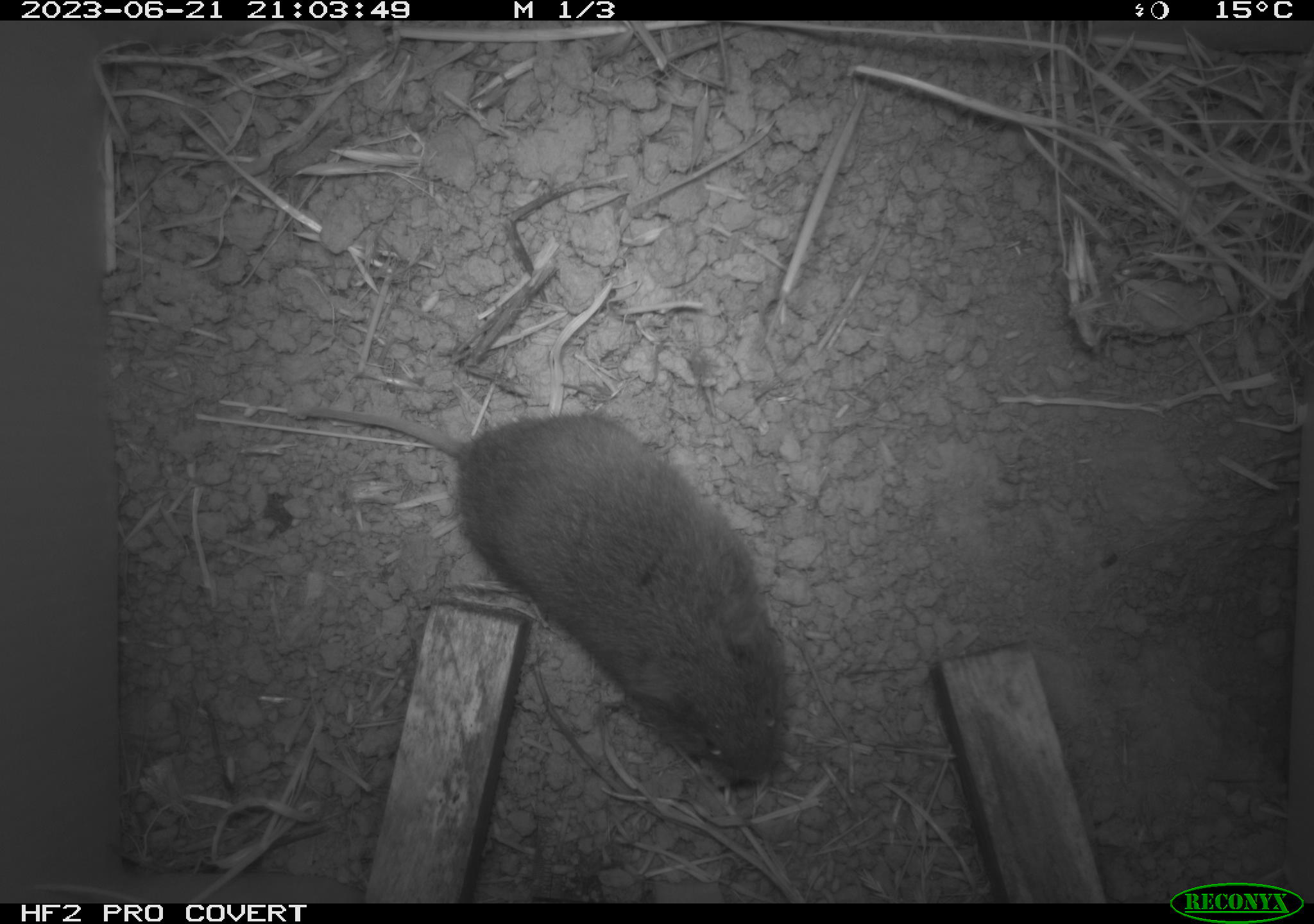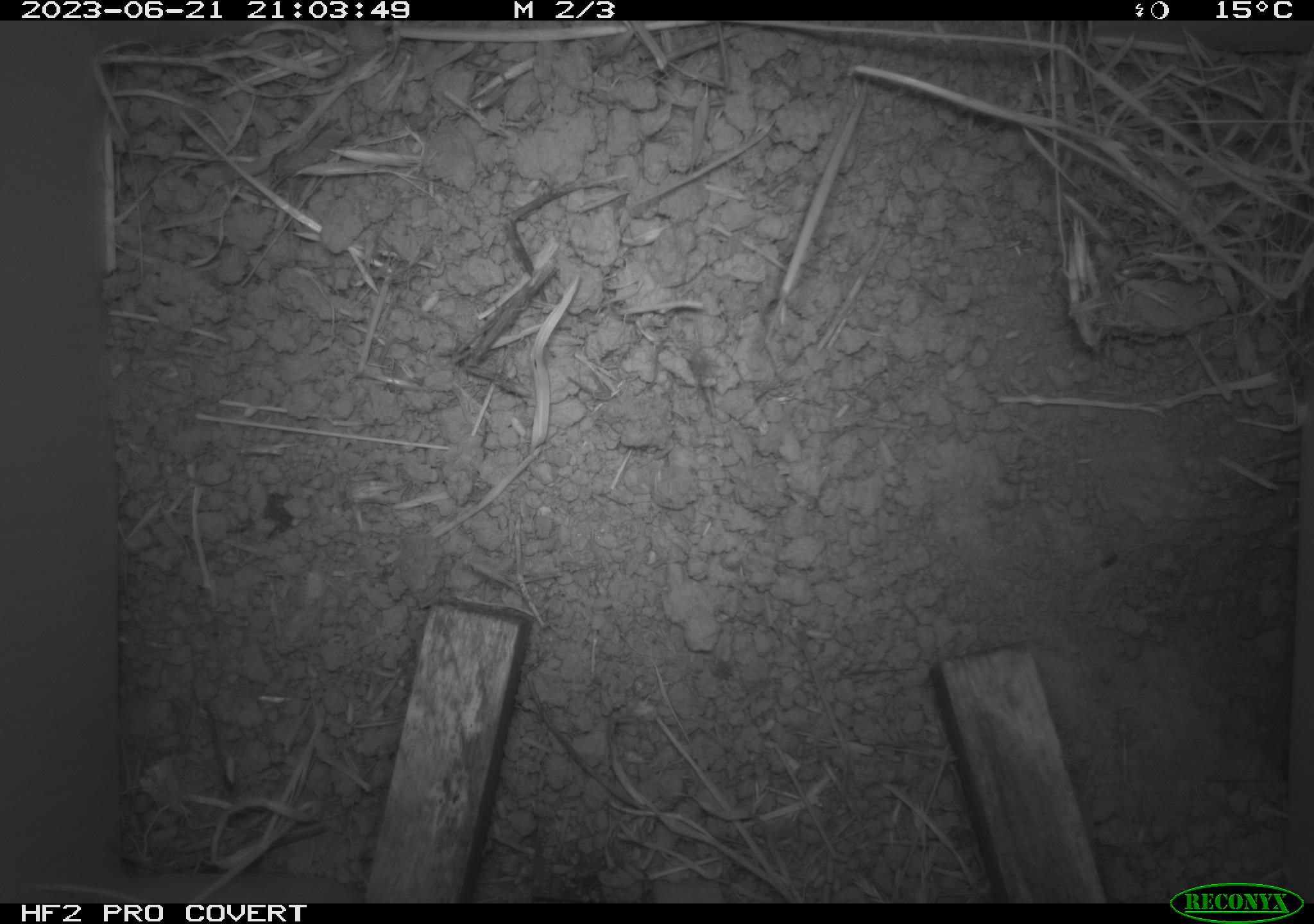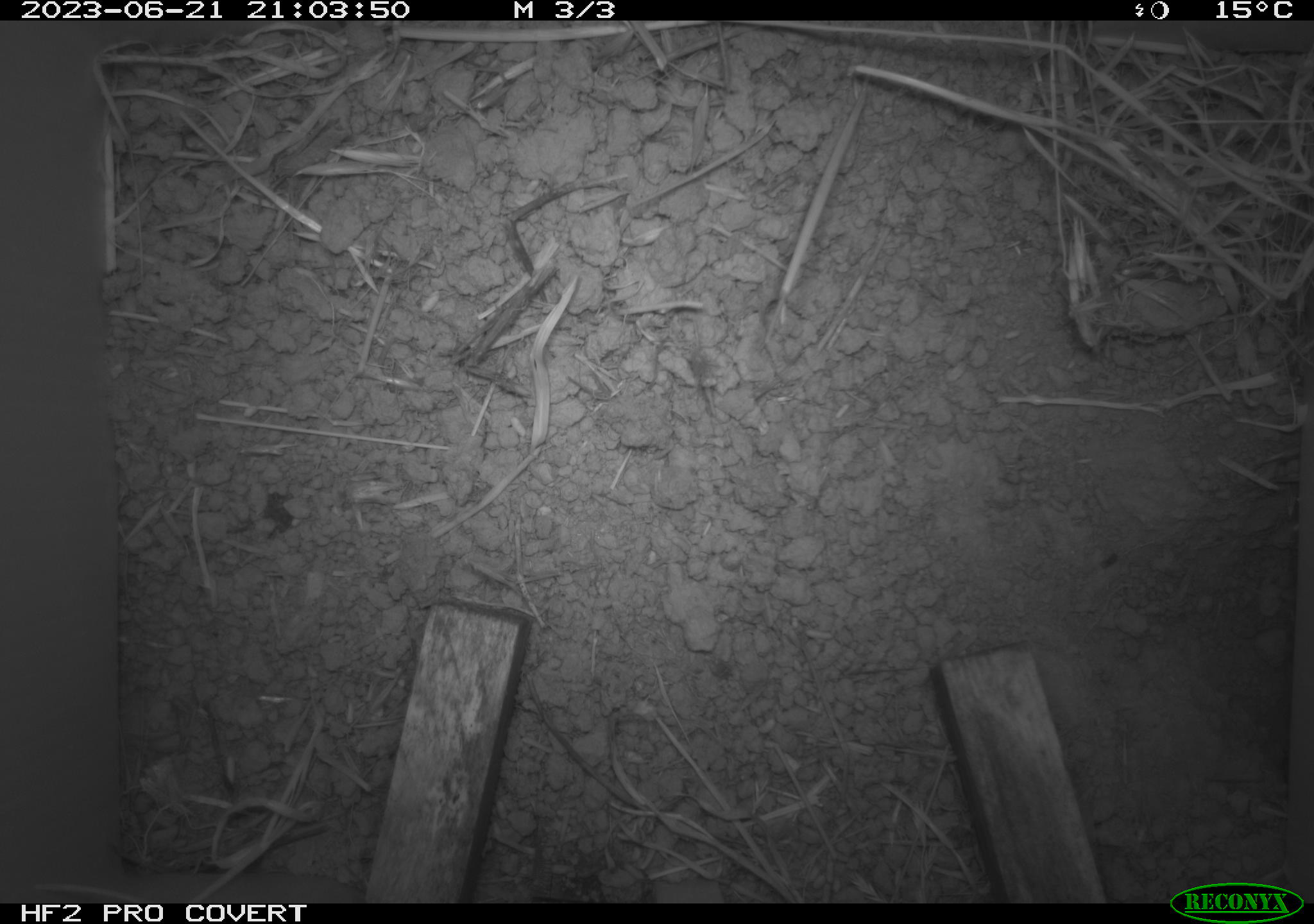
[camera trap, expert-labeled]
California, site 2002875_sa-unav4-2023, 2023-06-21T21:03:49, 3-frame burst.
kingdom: Animalia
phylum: Chordata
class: Mammalia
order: Rodentia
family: Cricetidae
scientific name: Arvicolinae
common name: voles, lemmings, and muskrats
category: arvicolinae subfamily